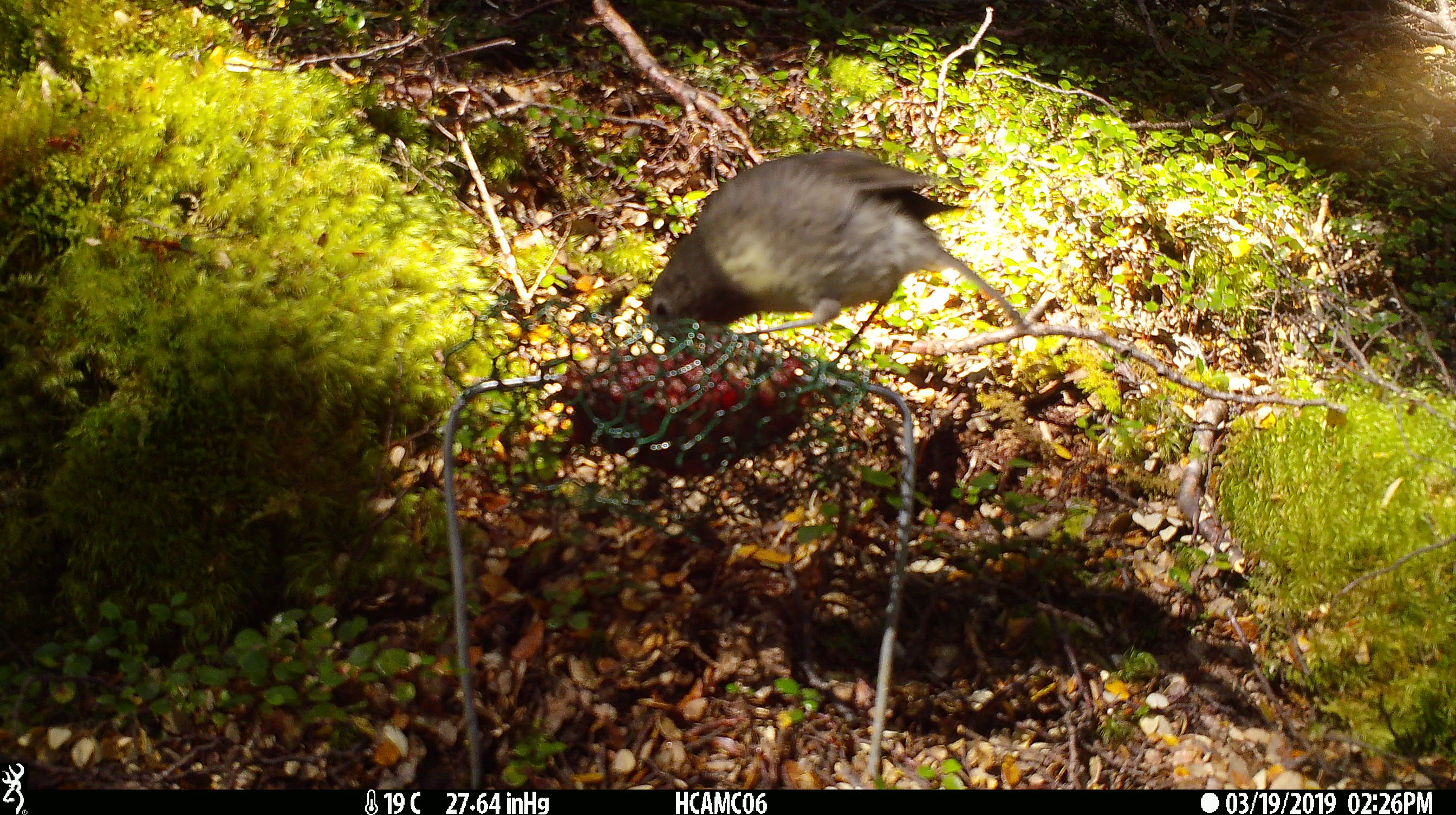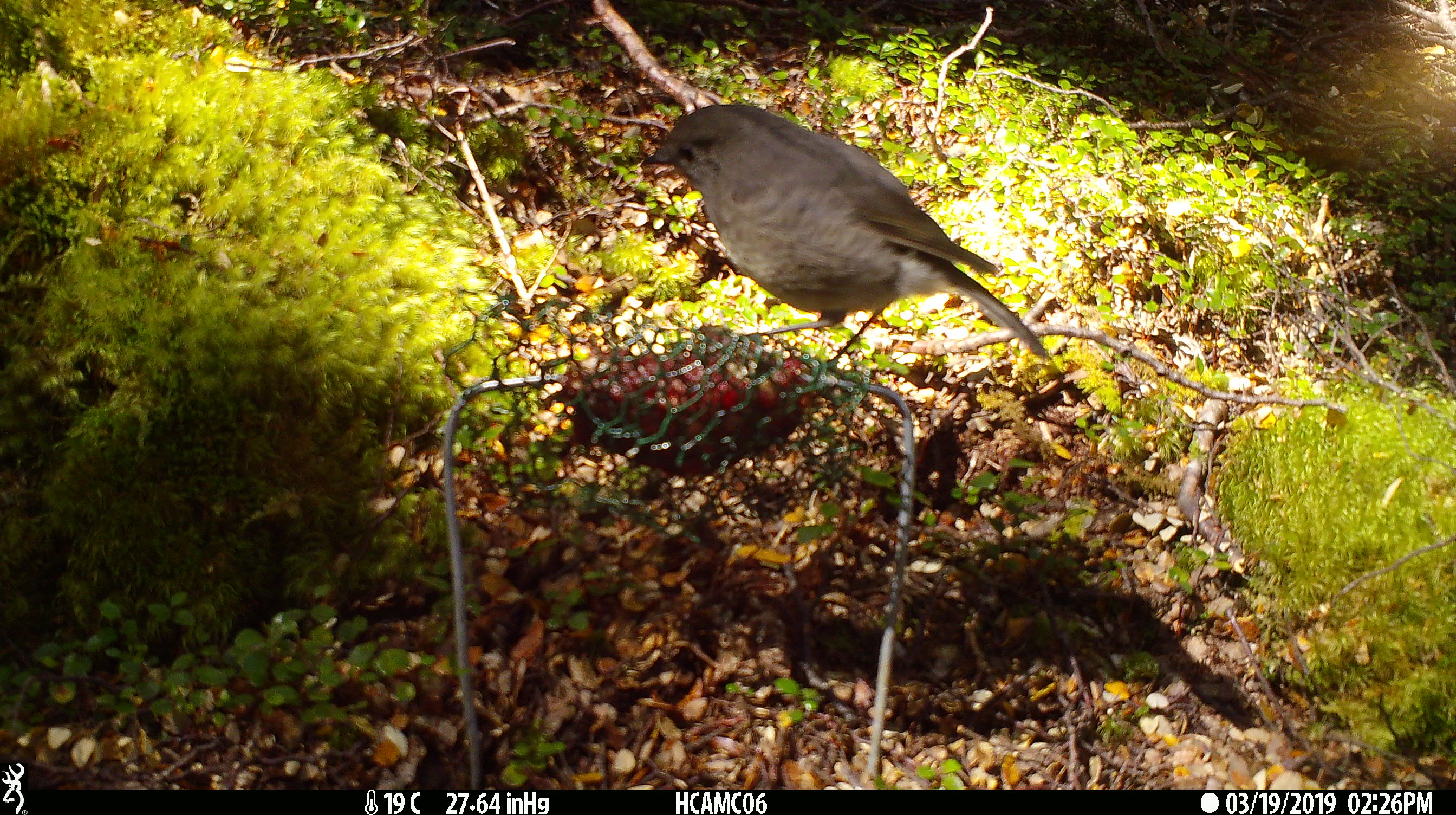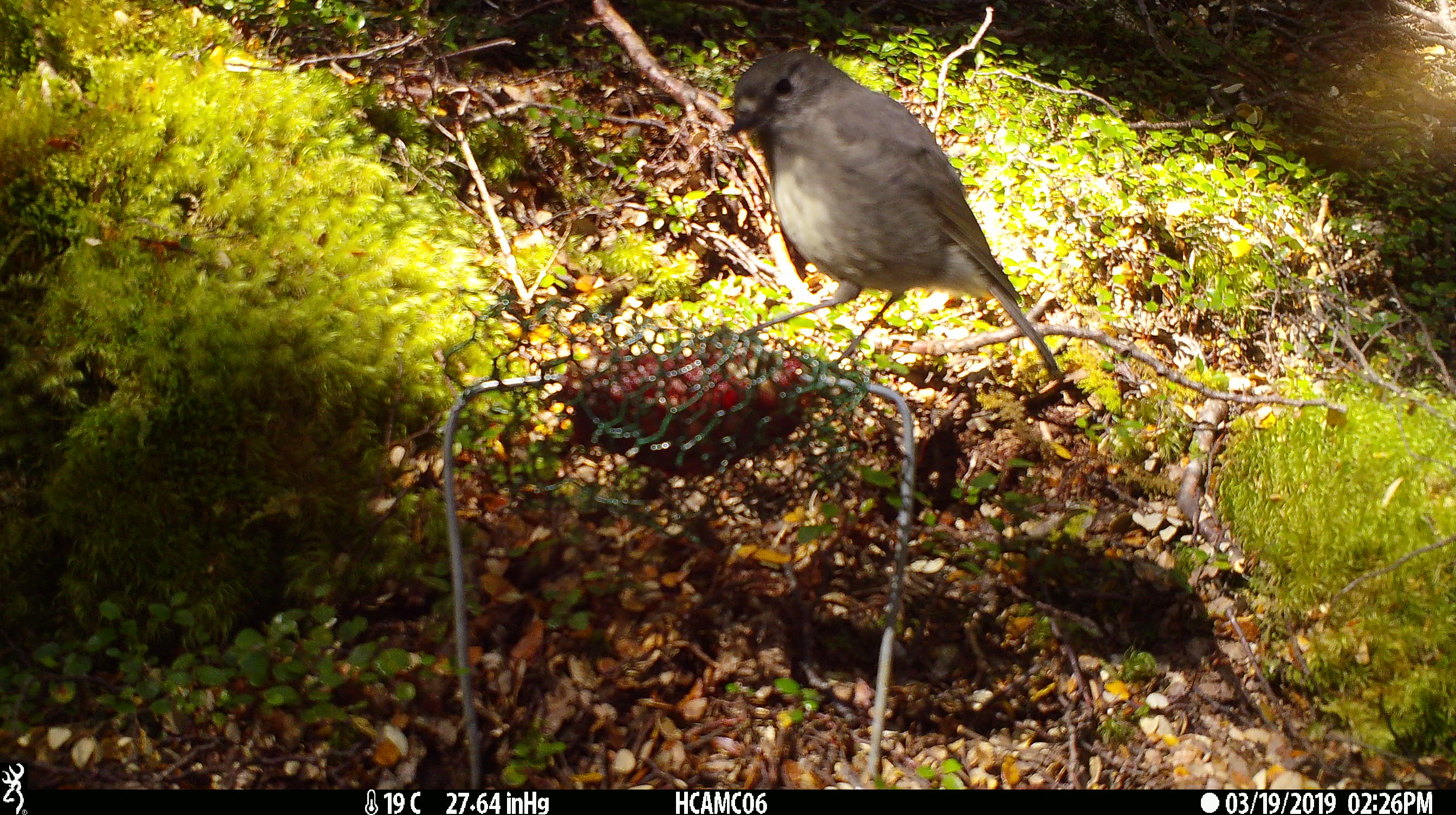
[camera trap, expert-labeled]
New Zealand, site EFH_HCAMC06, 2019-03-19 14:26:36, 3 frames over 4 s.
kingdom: Animalia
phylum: Chordata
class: Aves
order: Passeriformes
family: Petroicidae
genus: Petroica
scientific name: Petroica australis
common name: new zealand robin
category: robin